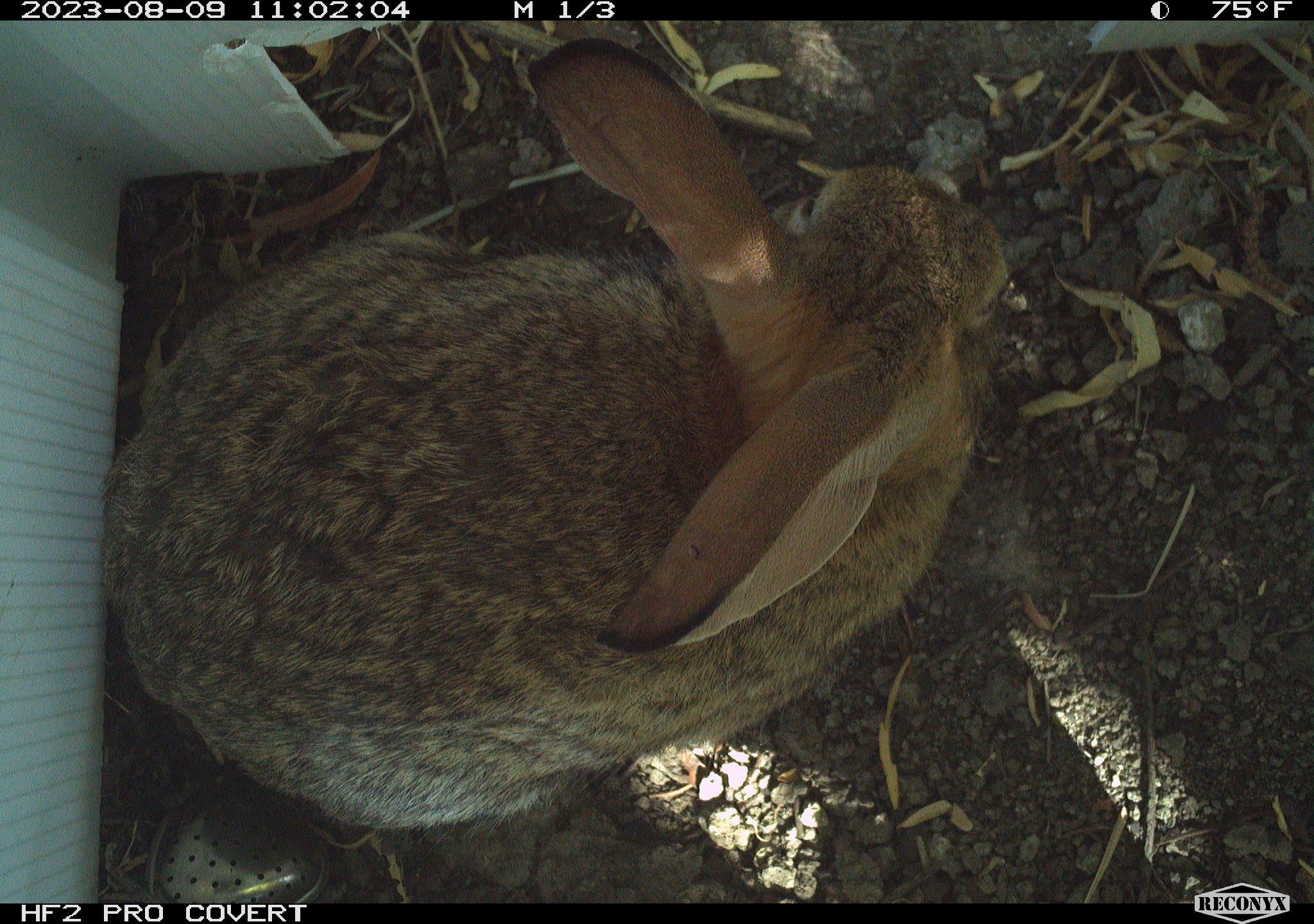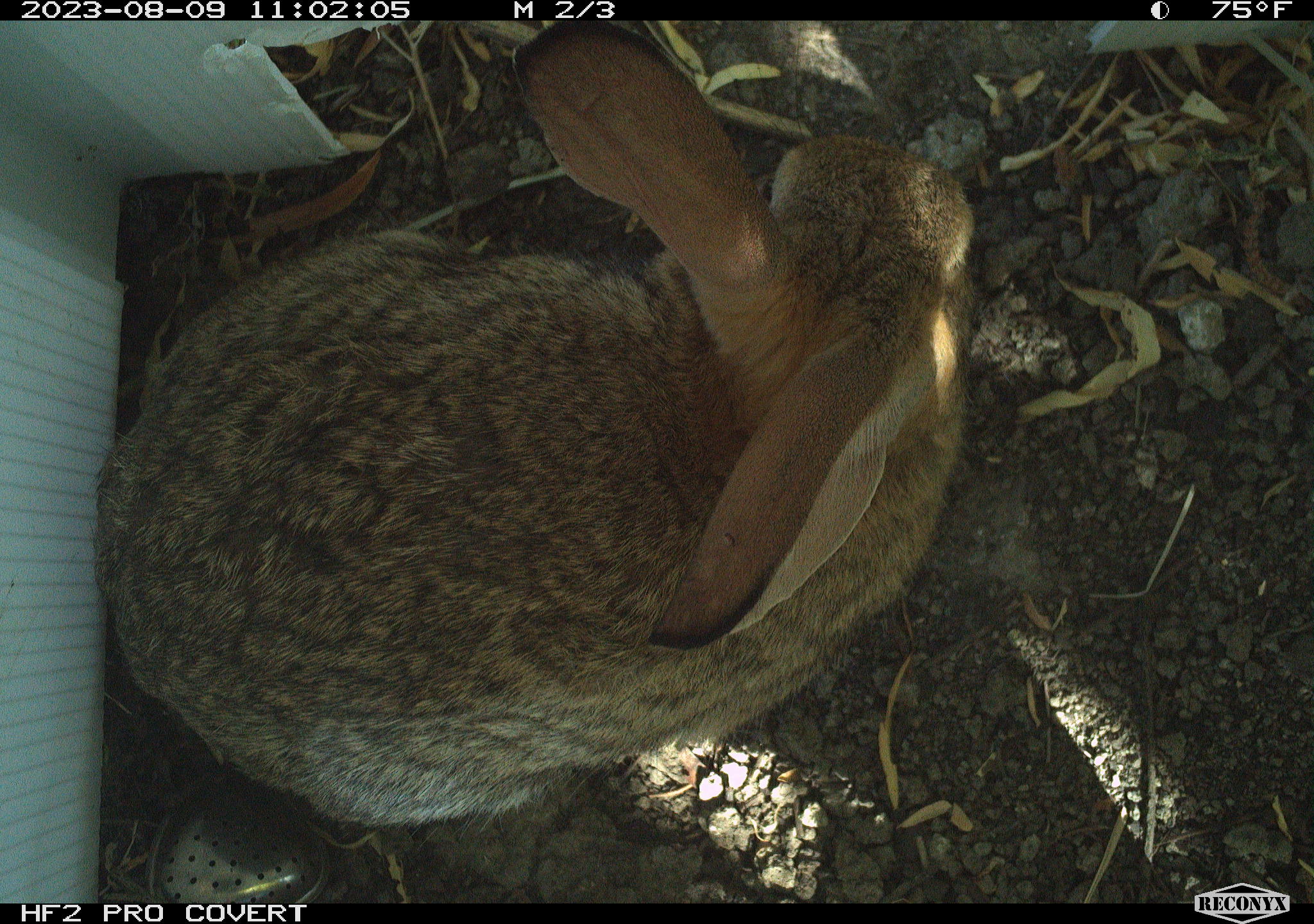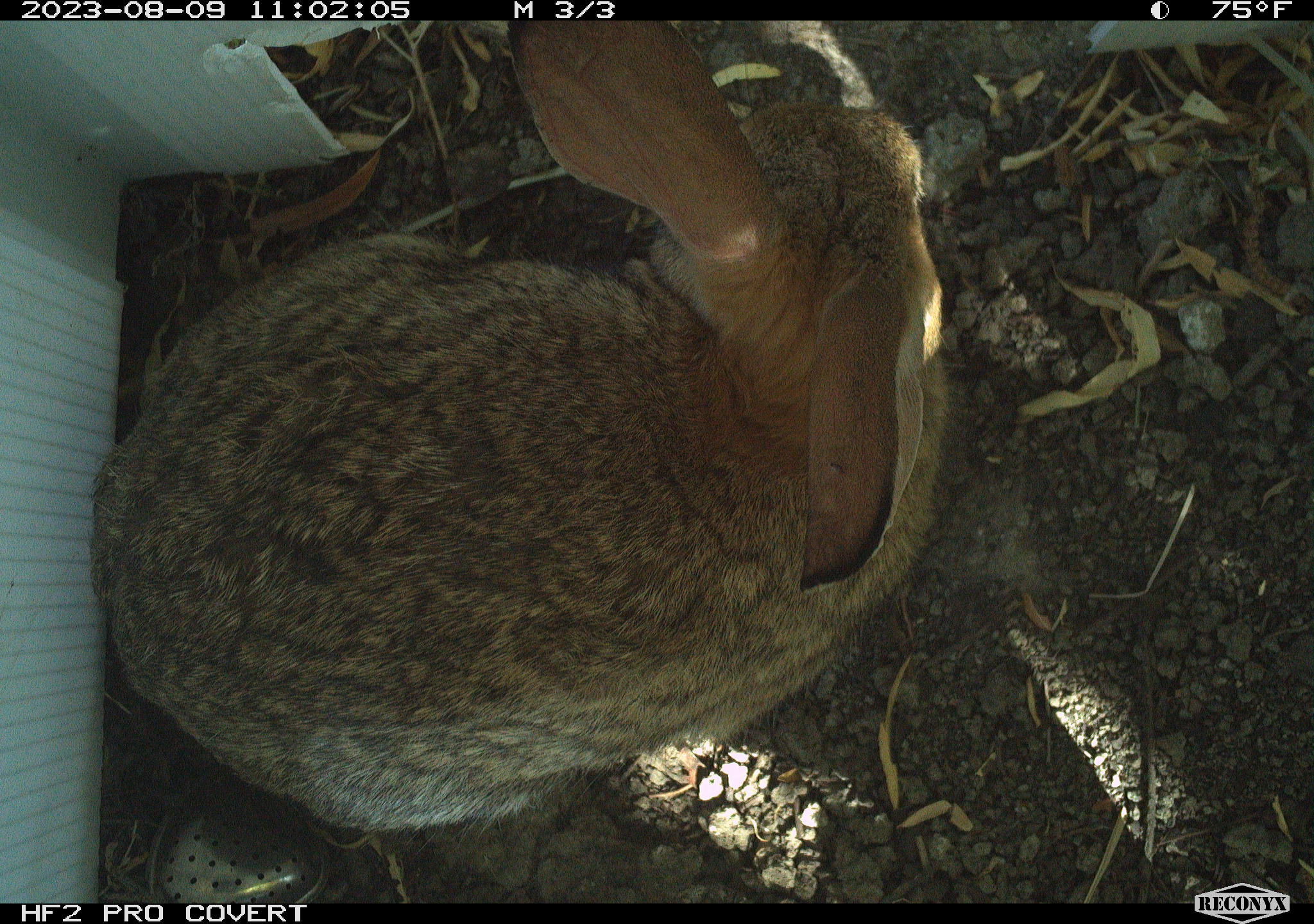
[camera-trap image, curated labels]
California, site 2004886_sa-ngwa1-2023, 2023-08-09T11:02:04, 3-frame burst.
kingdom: Animalia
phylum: Chordata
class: Mammalia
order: Lagomorpha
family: Leporidae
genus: Sylvilagus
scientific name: Sylvilagus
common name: cottontail rabbits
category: sylvilagus species